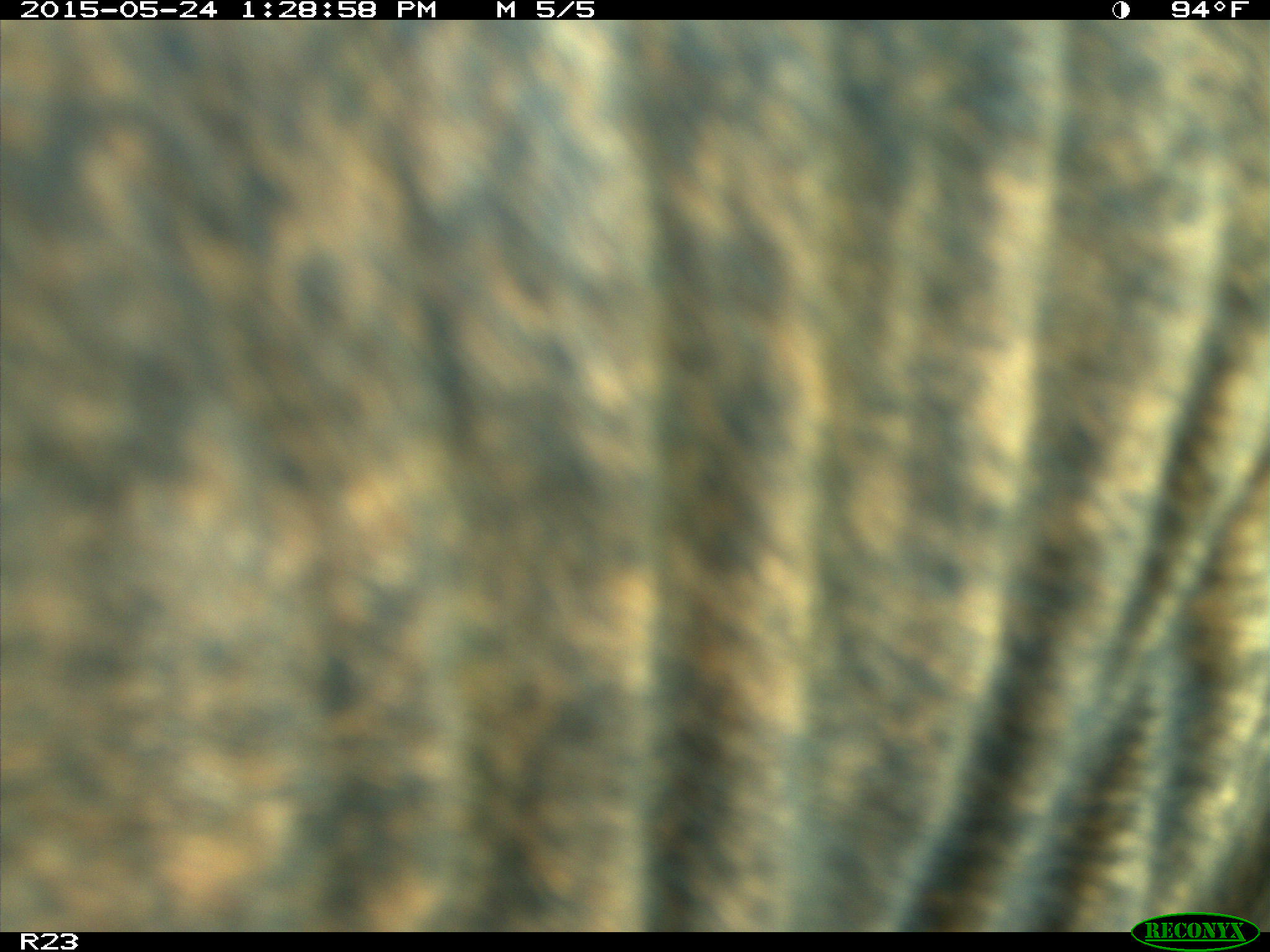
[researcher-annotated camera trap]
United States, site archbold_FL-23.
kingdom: Animalia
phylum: Chordata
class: Mammalia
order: Artiodactyla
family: Bovidae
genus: Bos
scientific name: Bos taurus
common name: domestic cow